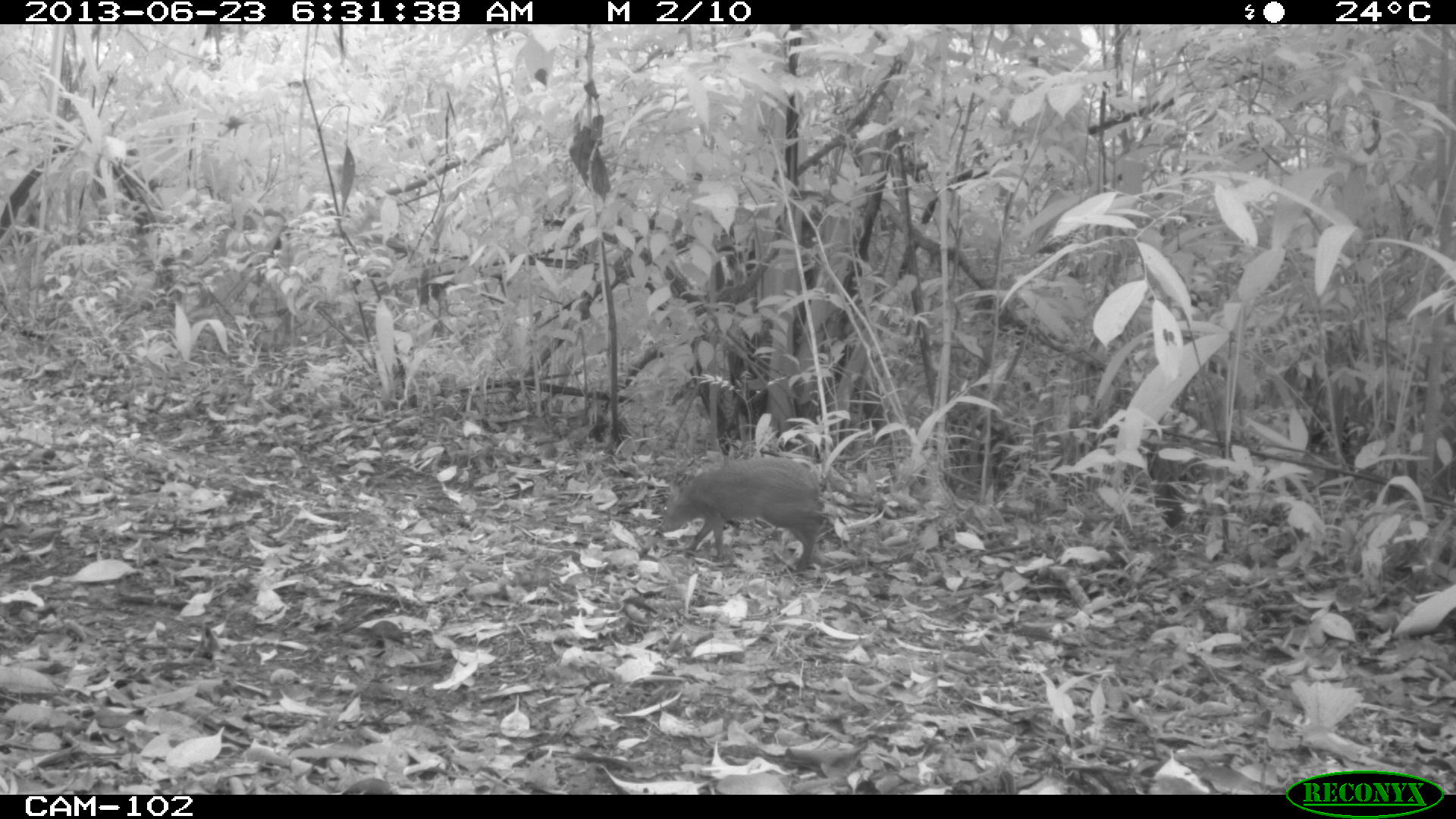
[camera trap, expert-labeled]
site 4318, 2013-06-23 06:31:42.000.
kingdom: Animalia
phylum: Chordata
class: Mammalia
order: Rodentia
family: Dasyproctidae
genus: Dasyprocta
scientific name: Dasyprocta punctata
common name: central american agouti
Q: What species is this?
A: Dasyprocta punctata (central american agouti).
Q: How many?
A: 1.